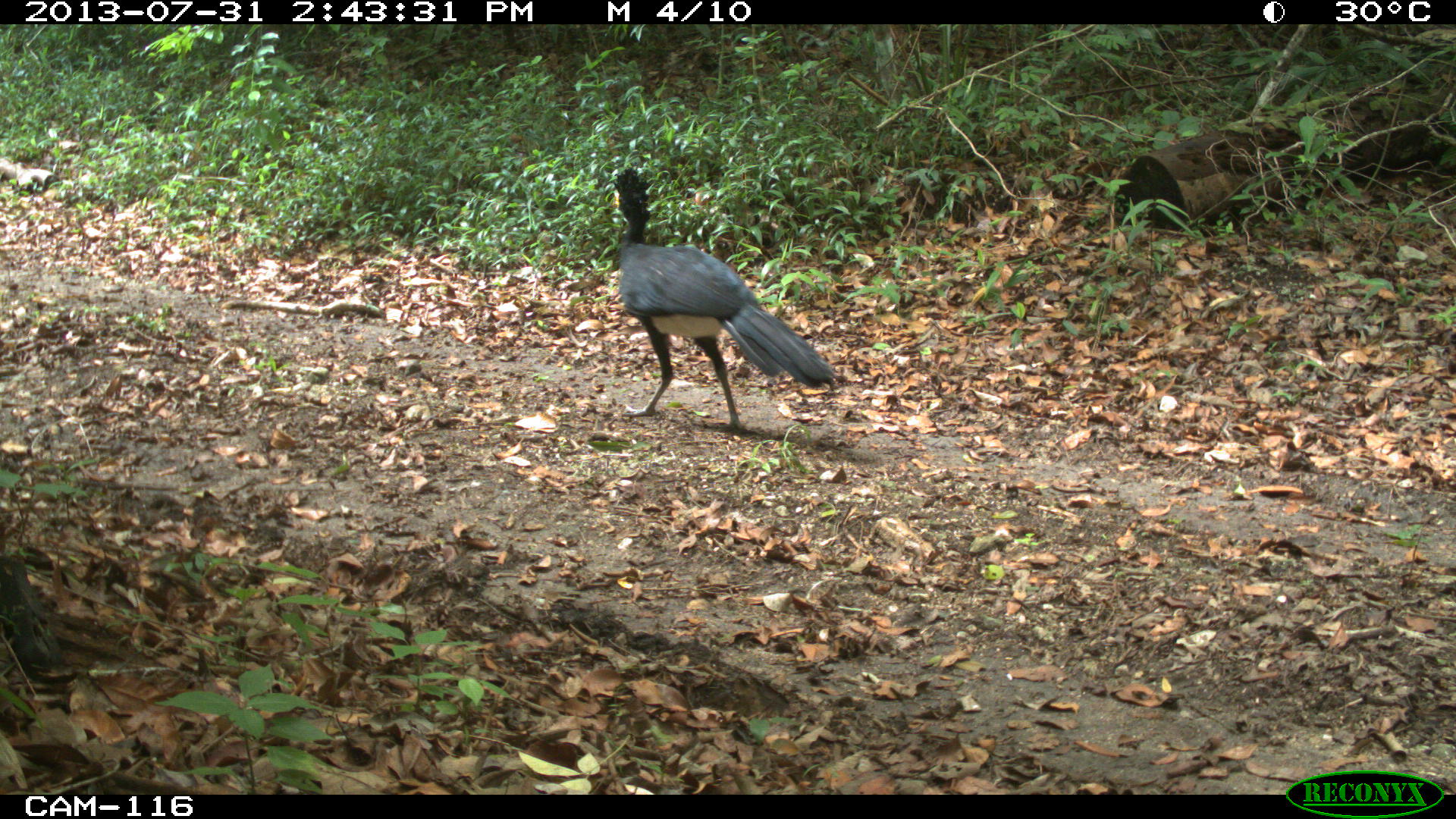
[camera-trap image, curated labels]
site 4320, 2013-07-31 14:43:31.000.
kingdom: Animalia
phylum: Chordata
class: Aves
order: Galliformes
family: Cracidae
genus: Crax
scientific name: Crax rubra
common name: great curassow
Crax rubra (great curassow), count 1, sex male.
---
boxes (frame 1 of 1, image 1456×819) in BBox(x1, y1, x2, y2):
crax rubra: BBox(611, 164, 838, 437)